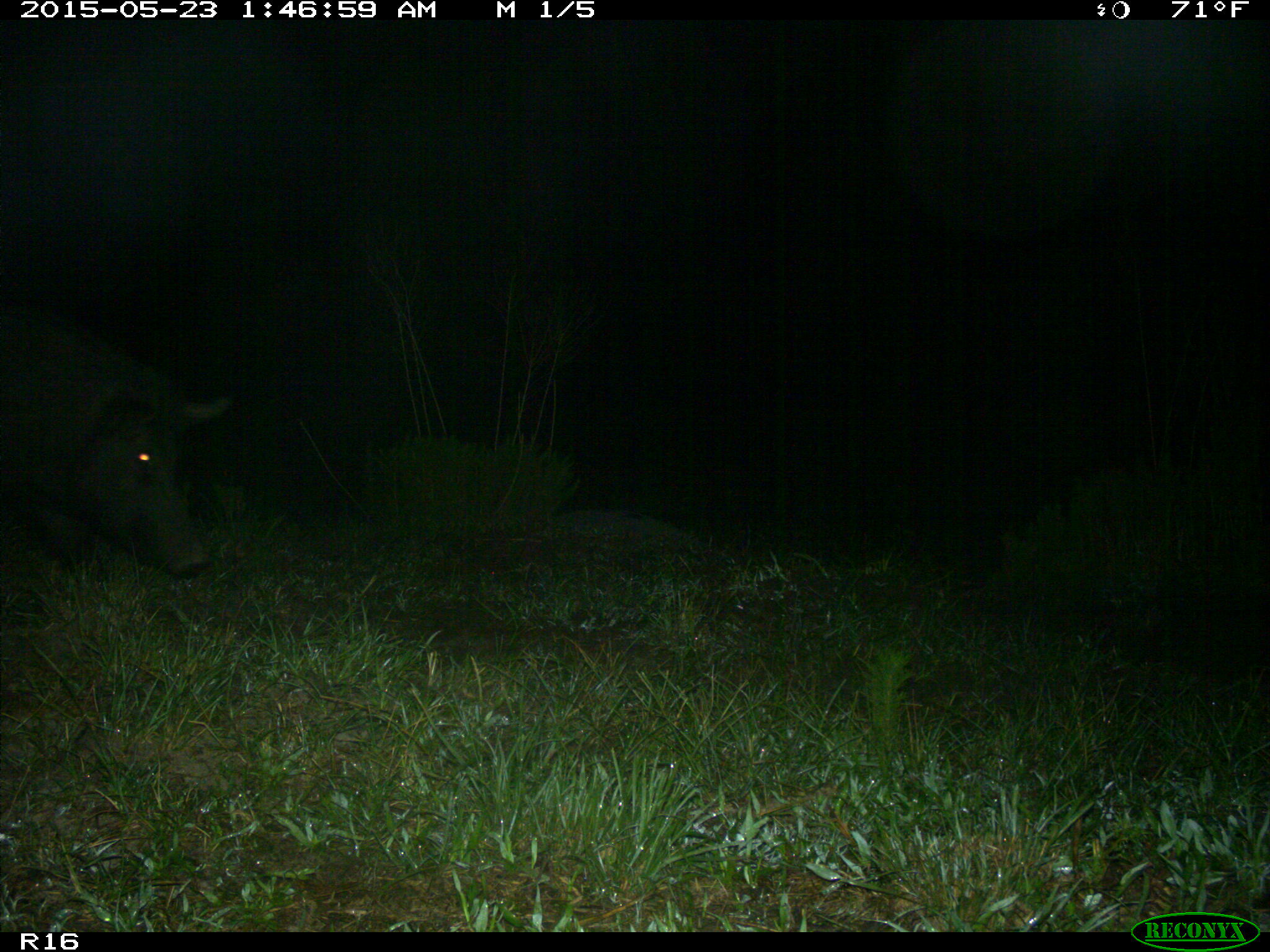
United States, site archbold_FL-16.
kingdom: Animalia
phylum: Chordata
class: Mammalia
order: Artiodactyla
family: Suidae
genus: Sus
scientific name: Sus scrofa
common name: wild boar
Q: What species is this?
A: Sus scrofa (wild boar).